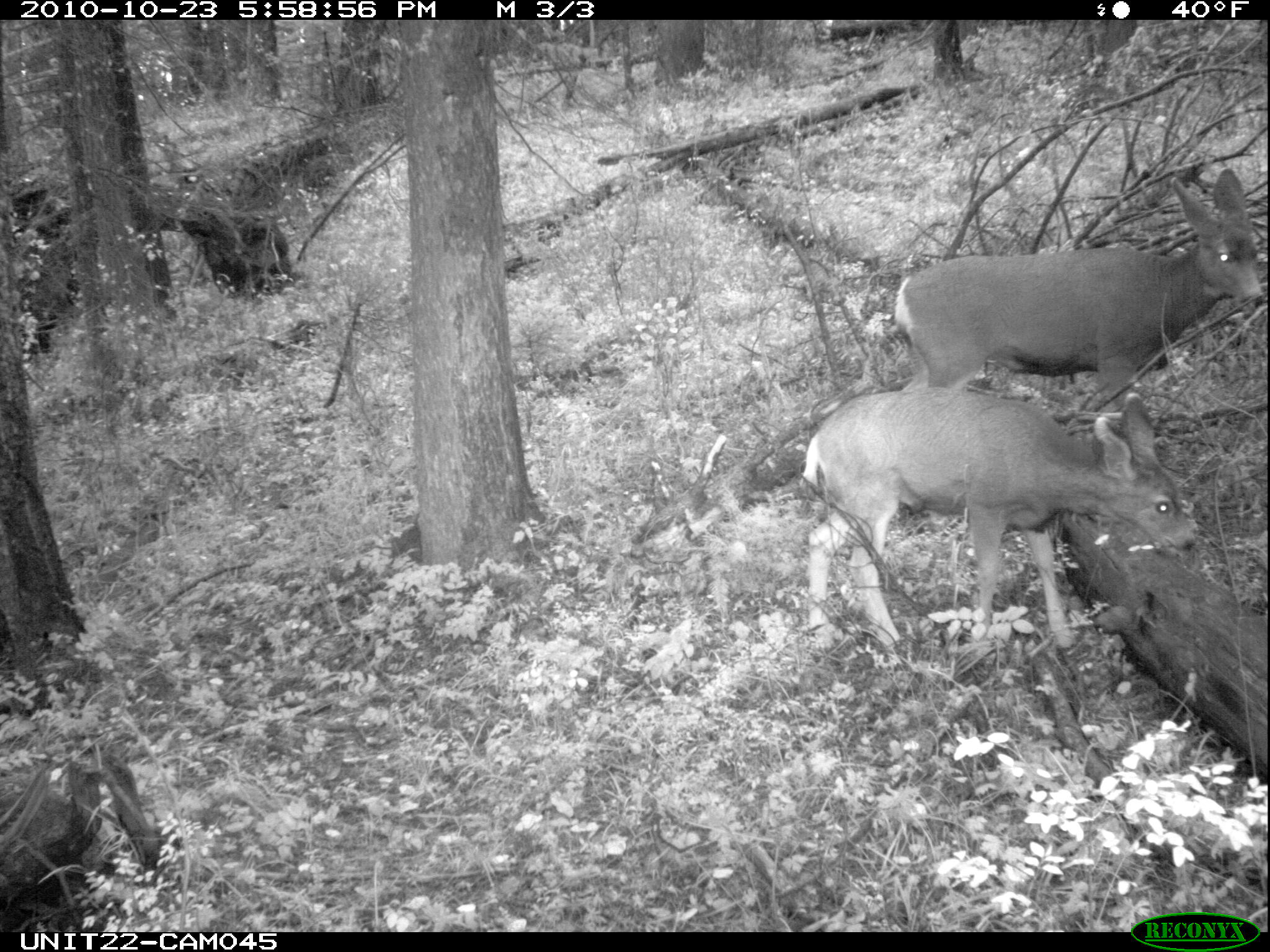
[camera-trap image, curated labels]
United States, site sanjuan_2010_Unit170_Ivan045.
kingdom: Animalia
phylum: Chordata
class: Mammalia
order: Artiodactyla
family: Cervidae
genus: Odocoileus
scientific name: Odocoileus hemionus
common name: mule deer